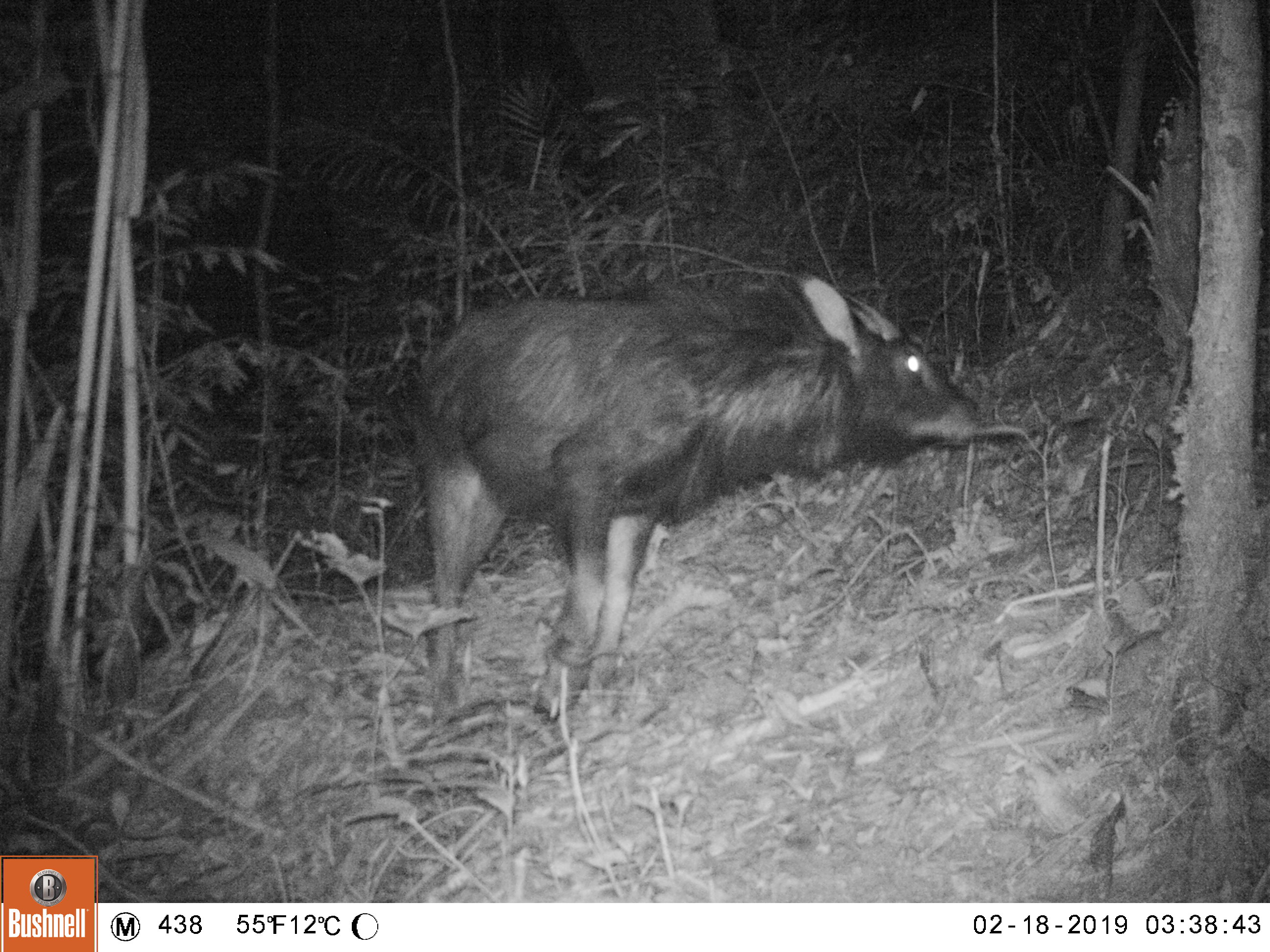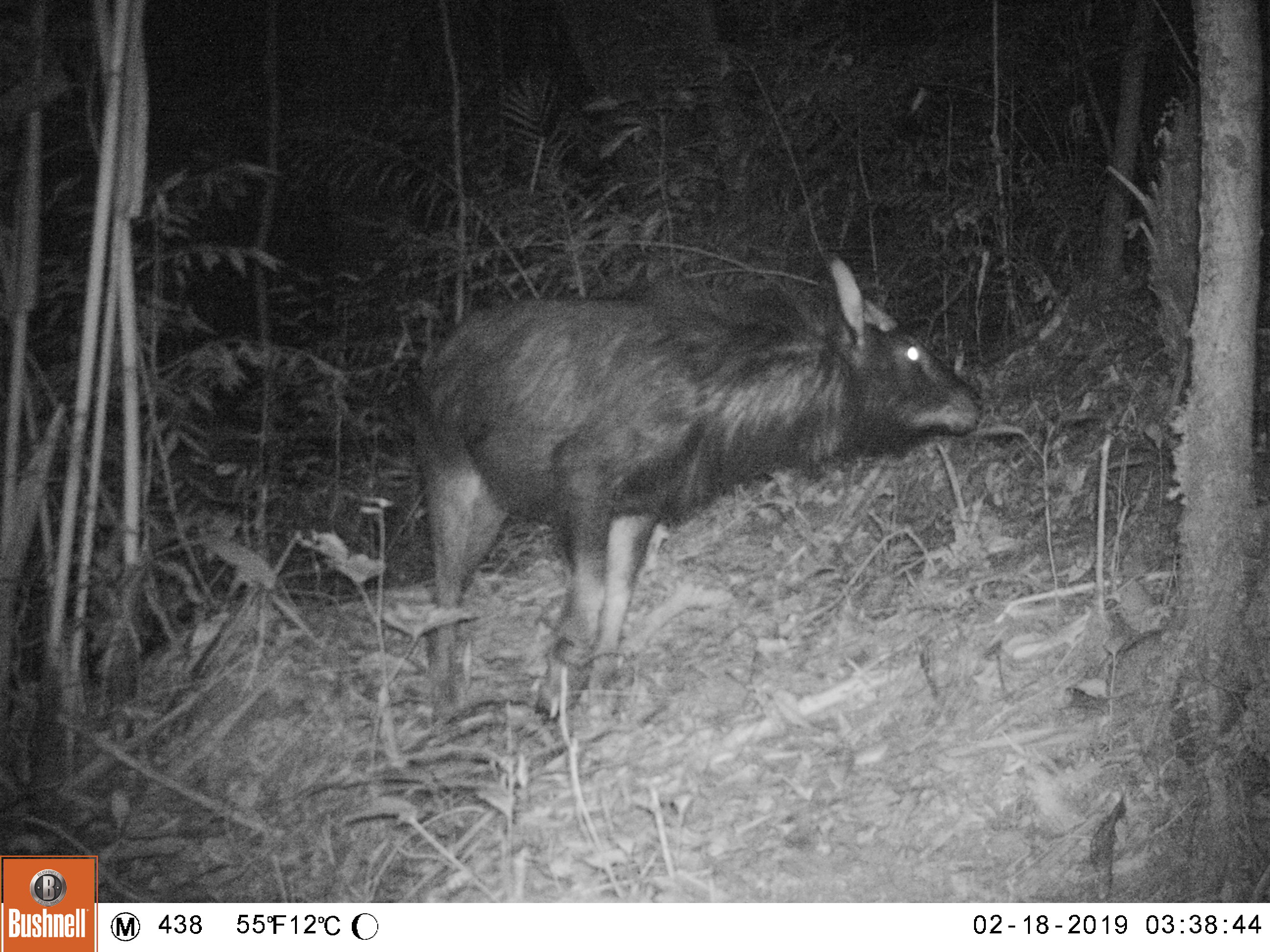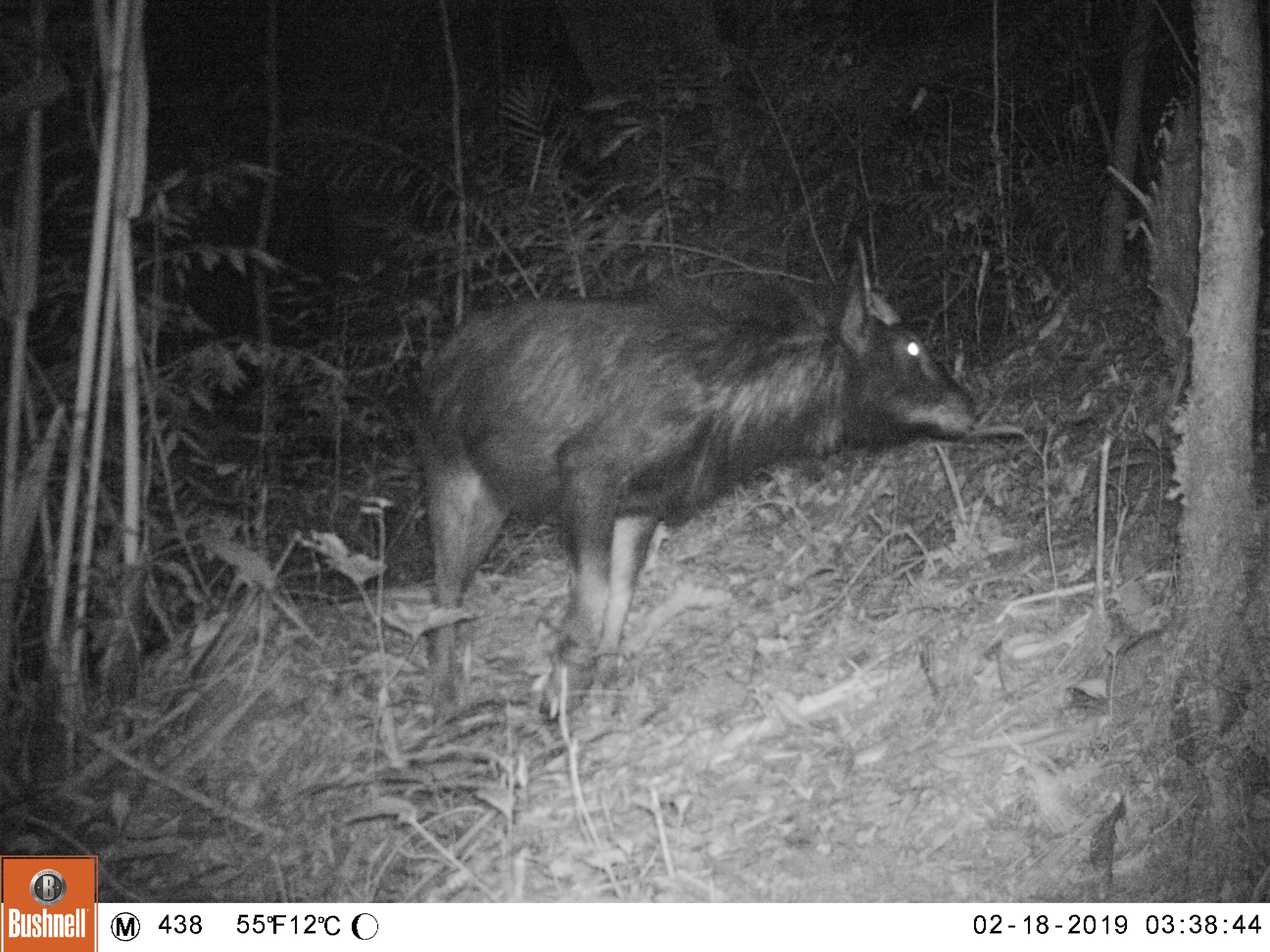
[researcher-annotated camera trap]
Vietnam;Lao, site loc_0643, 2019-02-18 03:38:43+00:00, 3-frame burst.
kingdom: Animalia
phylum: Chordata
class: Mammalia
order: Artiodactyla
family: Bovidae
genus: Capricornis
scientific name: Capricornis sumatraensis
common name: chinese serow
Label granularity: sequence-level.